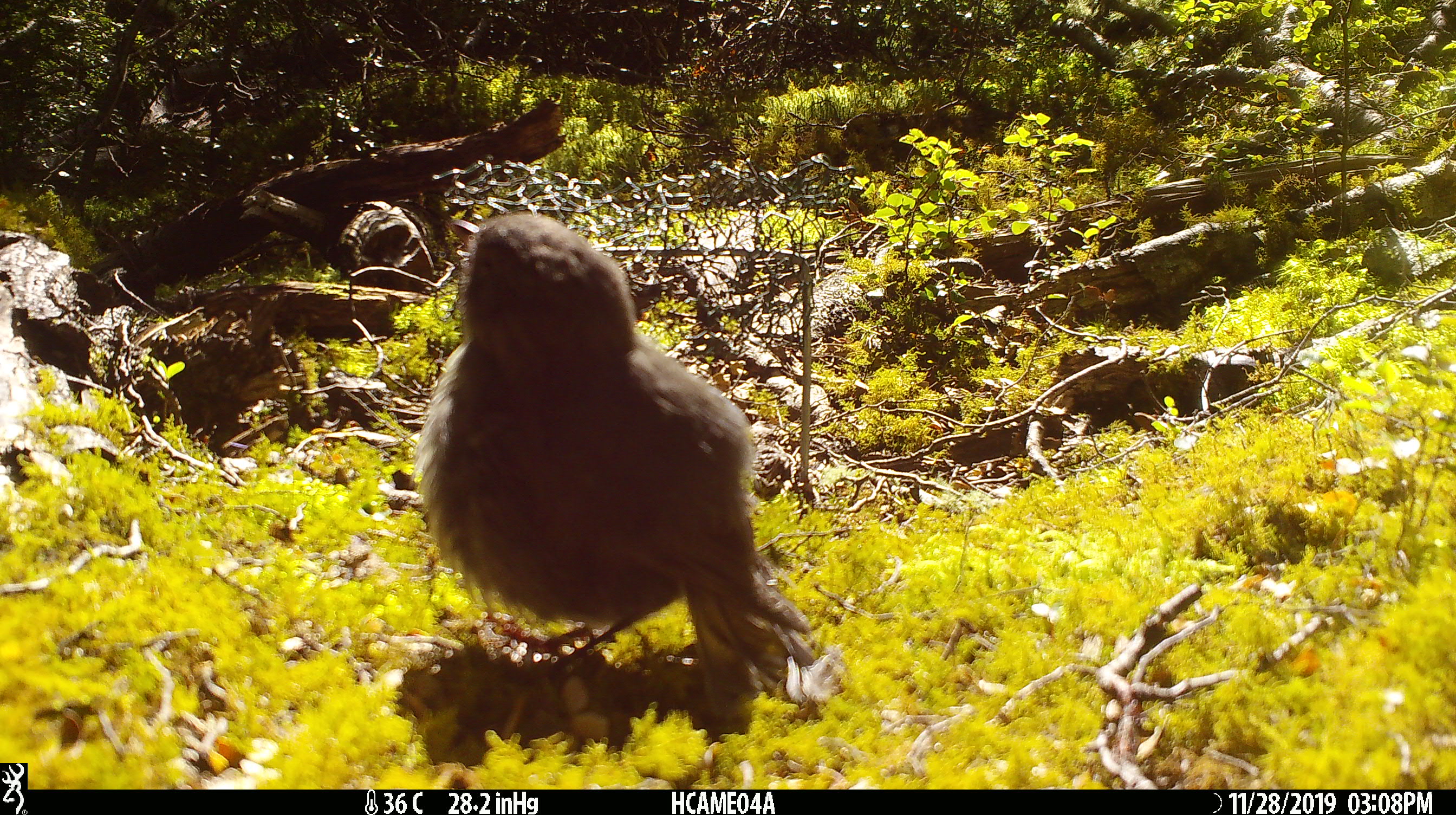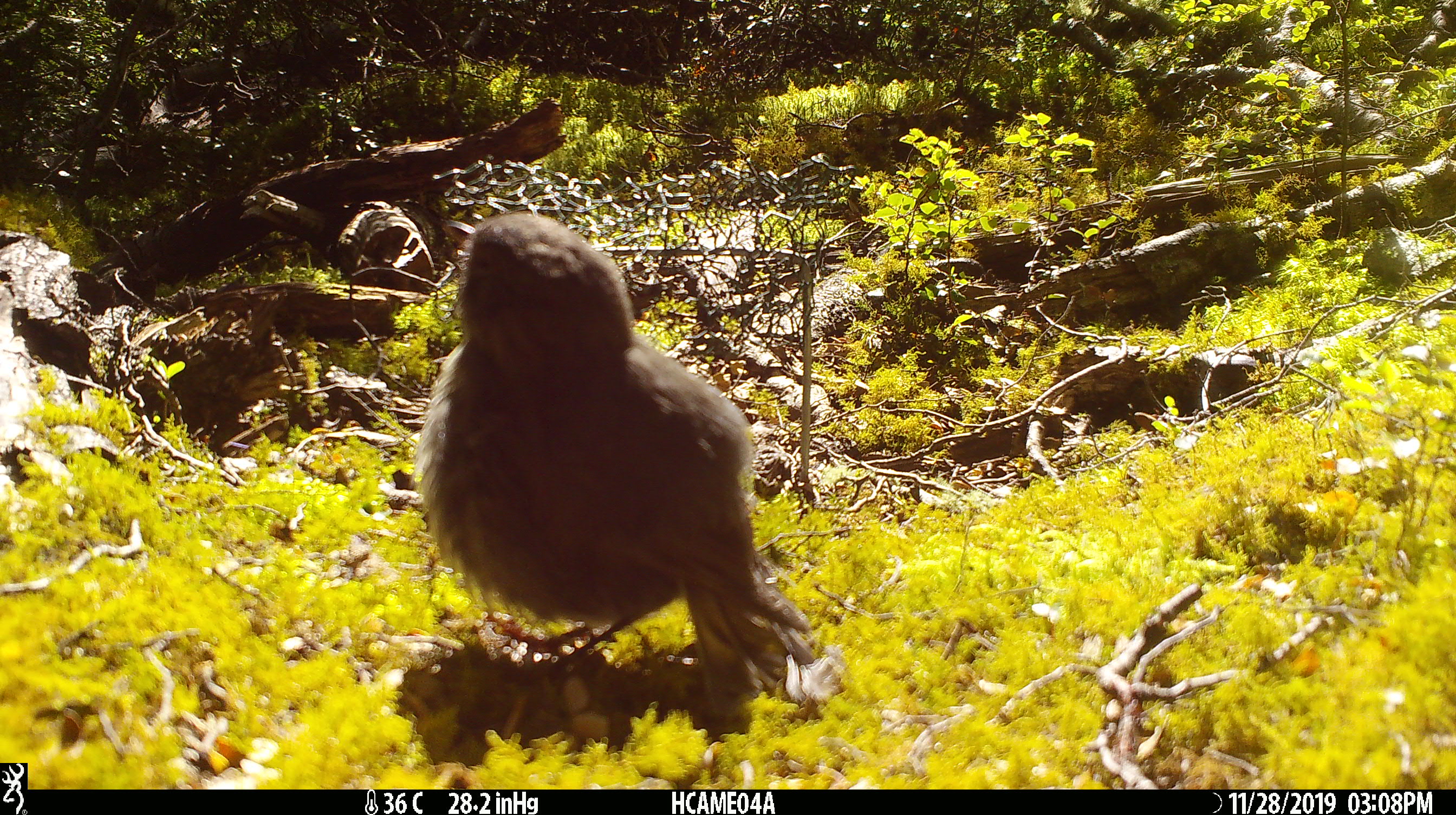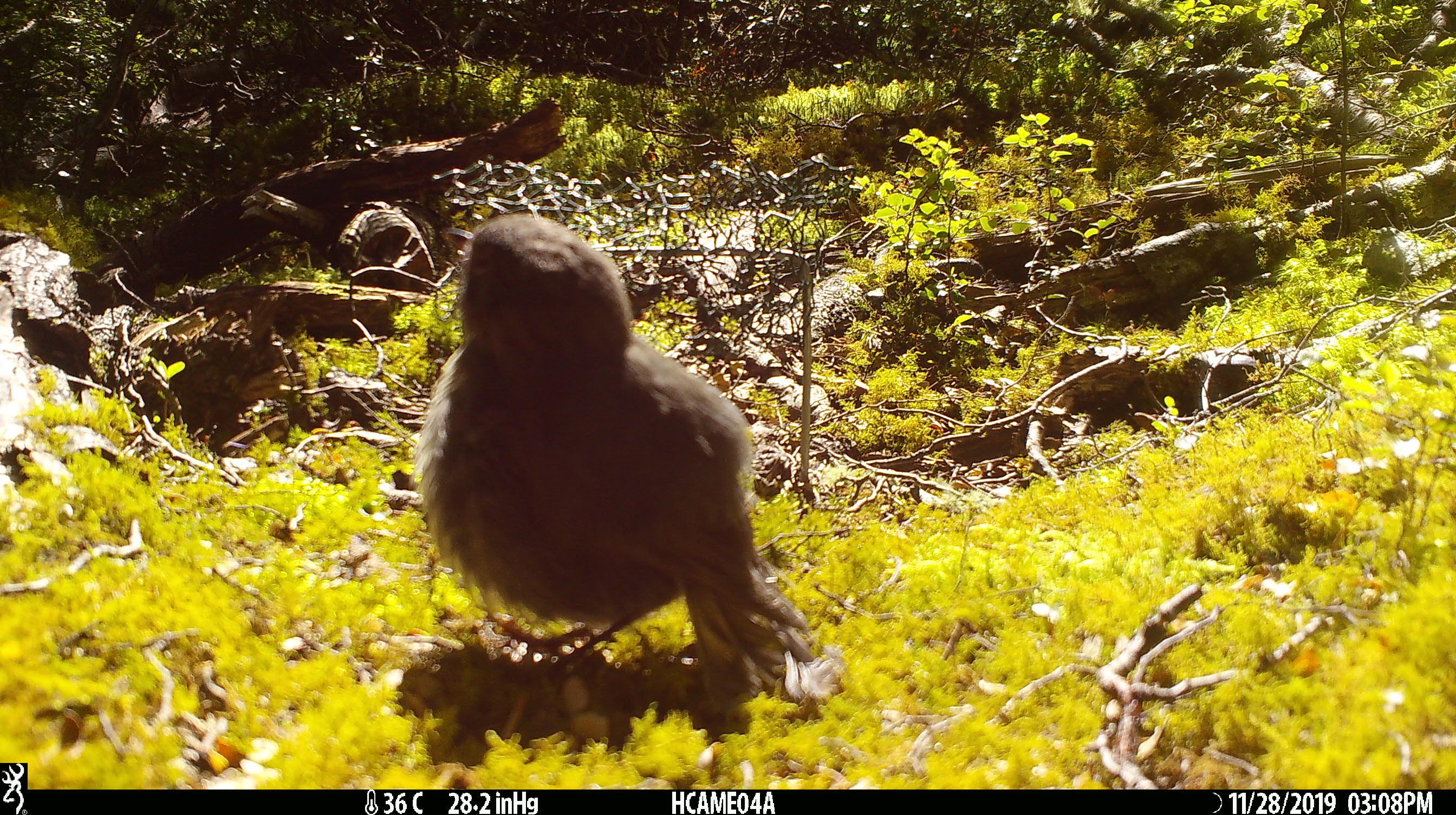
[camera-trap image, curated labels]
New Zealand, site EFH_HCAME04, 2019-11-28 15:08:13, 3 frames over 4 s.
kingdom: Animalia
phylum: Chordata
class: Aves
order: Passeriformes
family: Petroicidae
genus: Petroica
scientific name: Petroica australis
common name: new zealand robin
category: robin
Robin (new zealand robin) (Petroica australis).